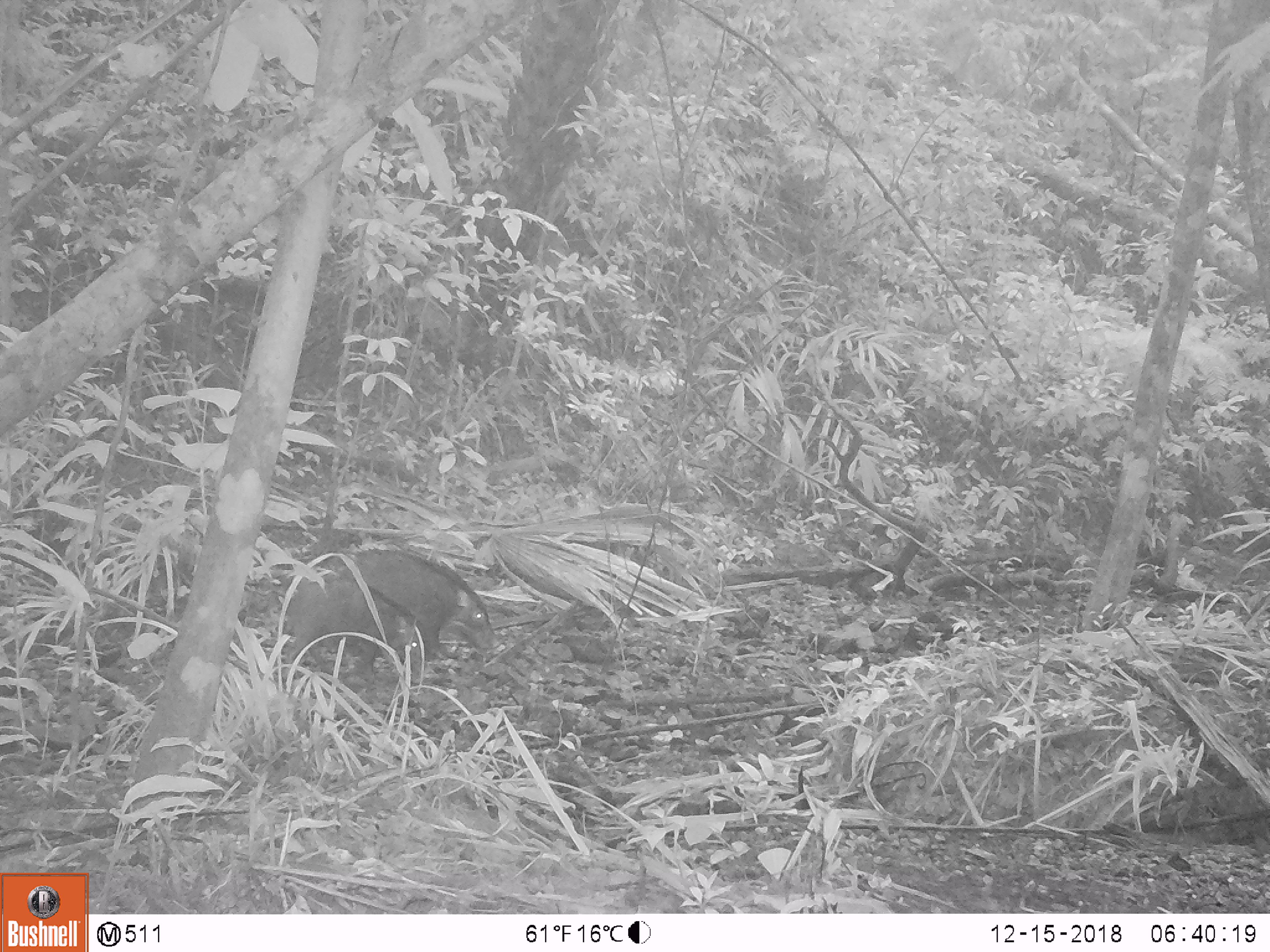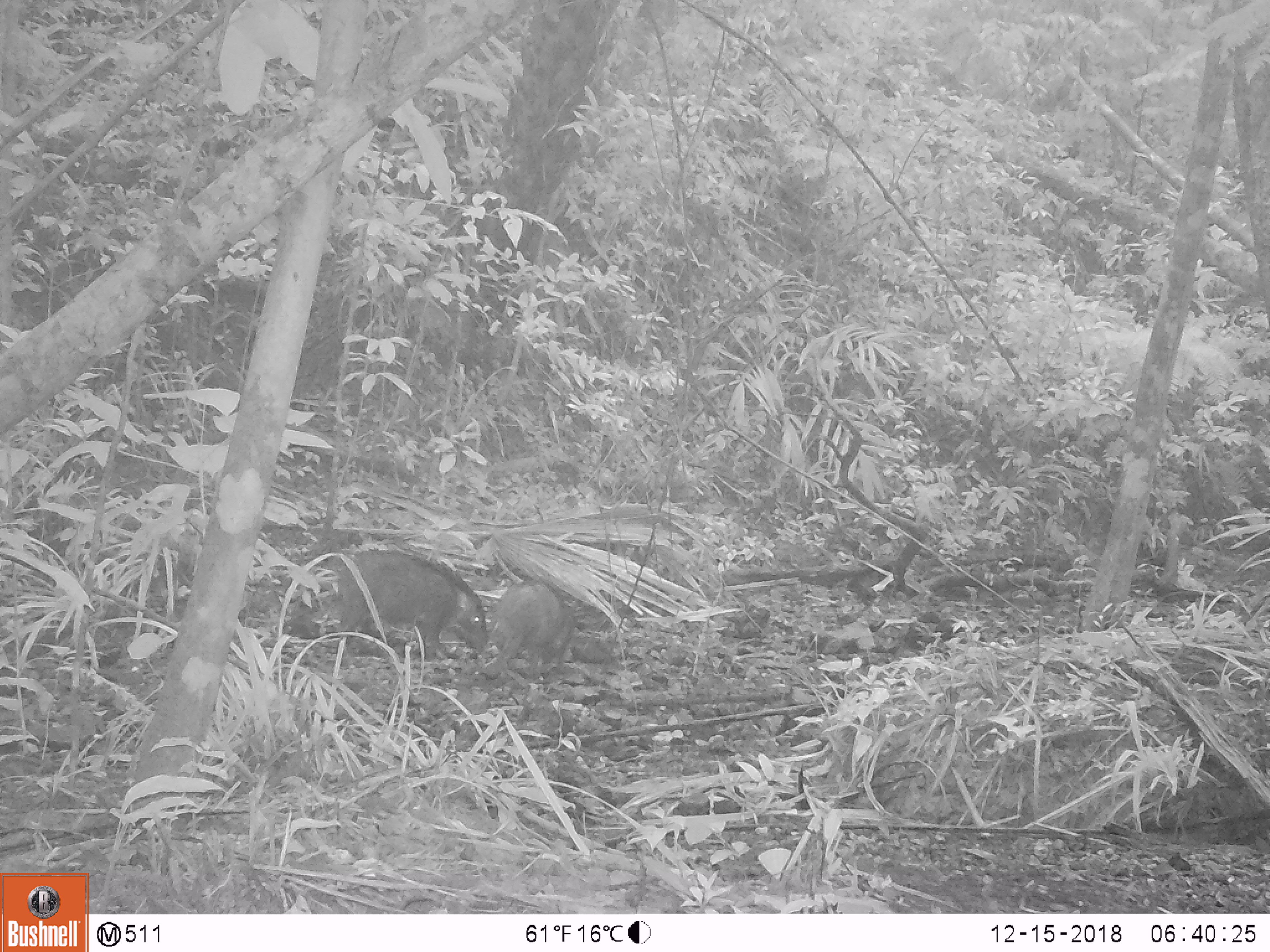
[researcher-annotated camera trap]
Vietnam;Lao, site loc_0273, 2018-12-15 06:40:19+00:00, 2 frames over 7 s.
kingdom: Animalia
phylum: Chordata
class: Mammalia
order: Artiodactyla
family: Suidae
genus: Sus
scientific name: Sus scrofa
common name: eurasian wild pig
Eurasian wild pig (Sus scrofa). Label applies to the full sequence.